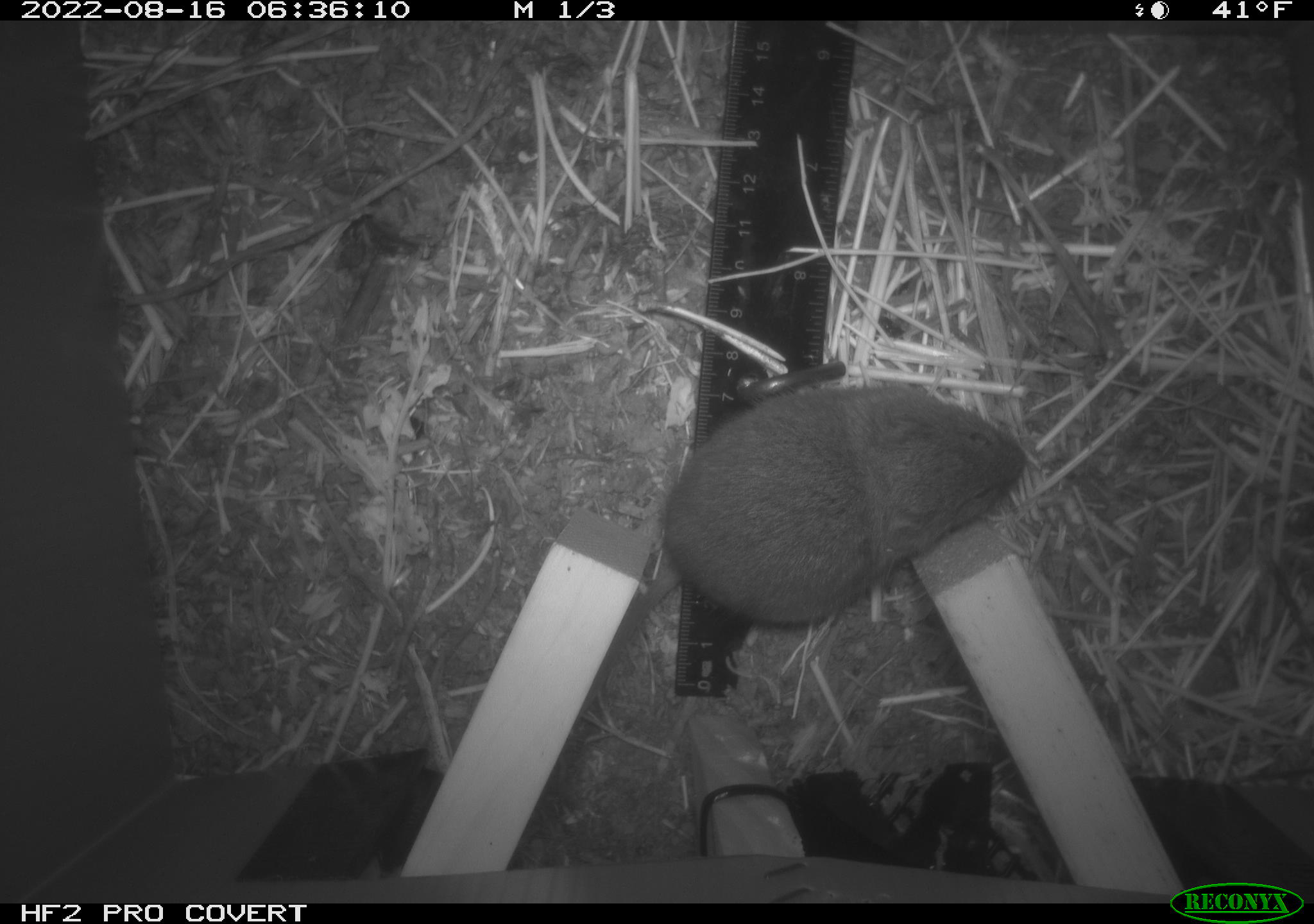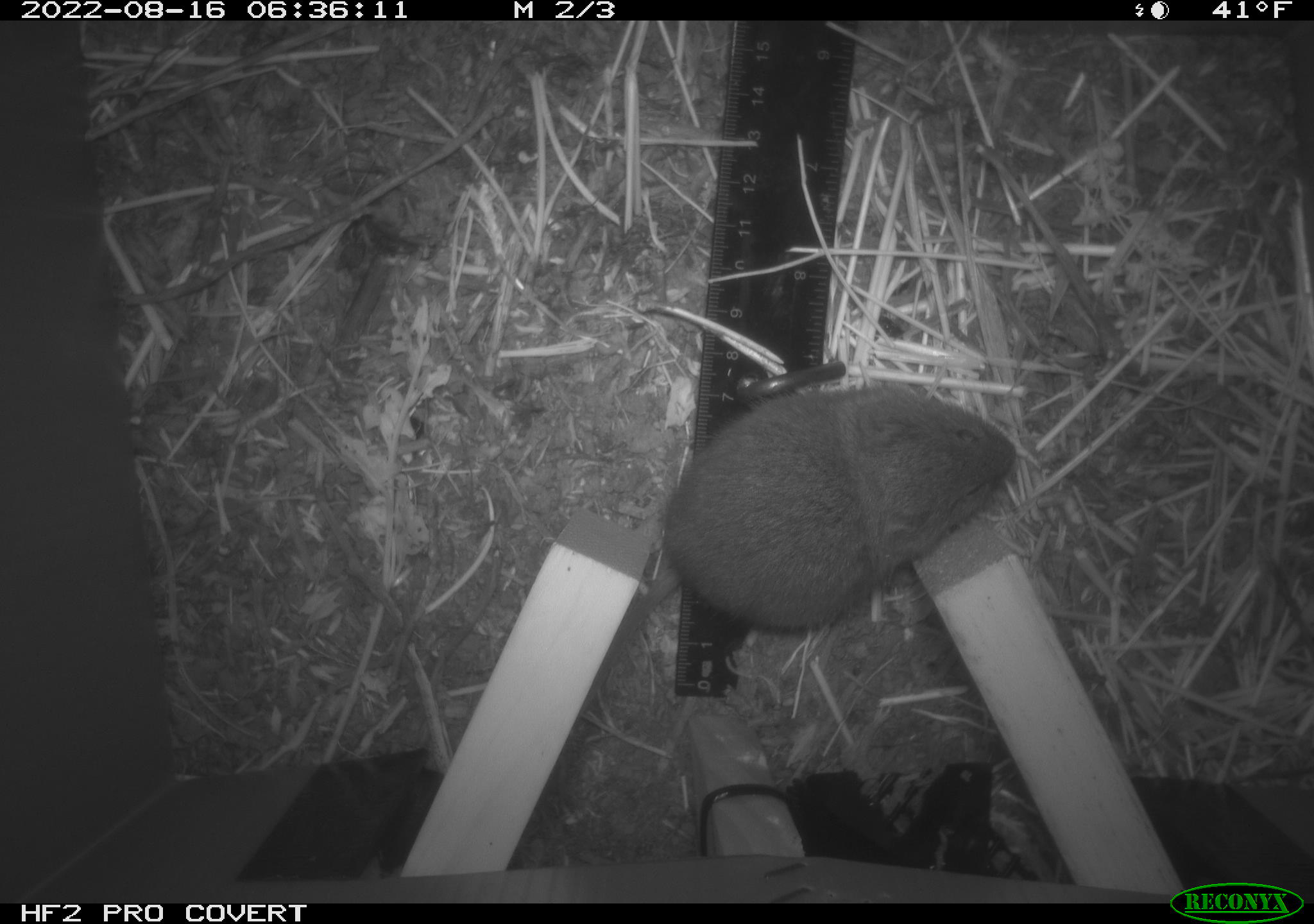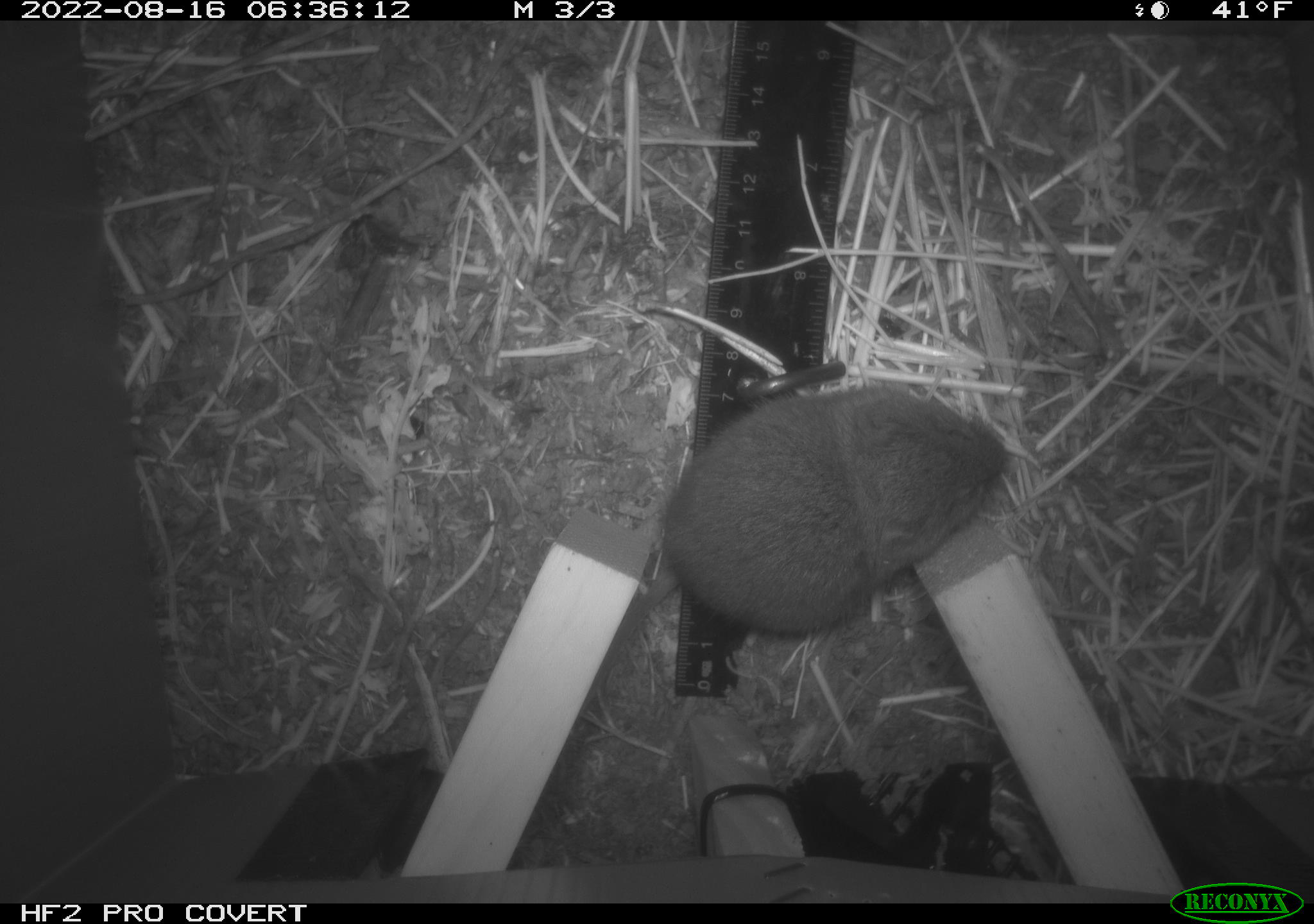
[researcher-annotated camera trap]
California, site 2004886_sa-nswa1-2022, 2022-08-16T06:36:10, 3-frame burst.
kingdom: Animalia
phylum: Chordata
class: Mammalia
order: Rodentia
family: Cricetidae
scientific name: Cricetidae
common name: hamsters, voles, lemmings, and allies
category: cricetidae family